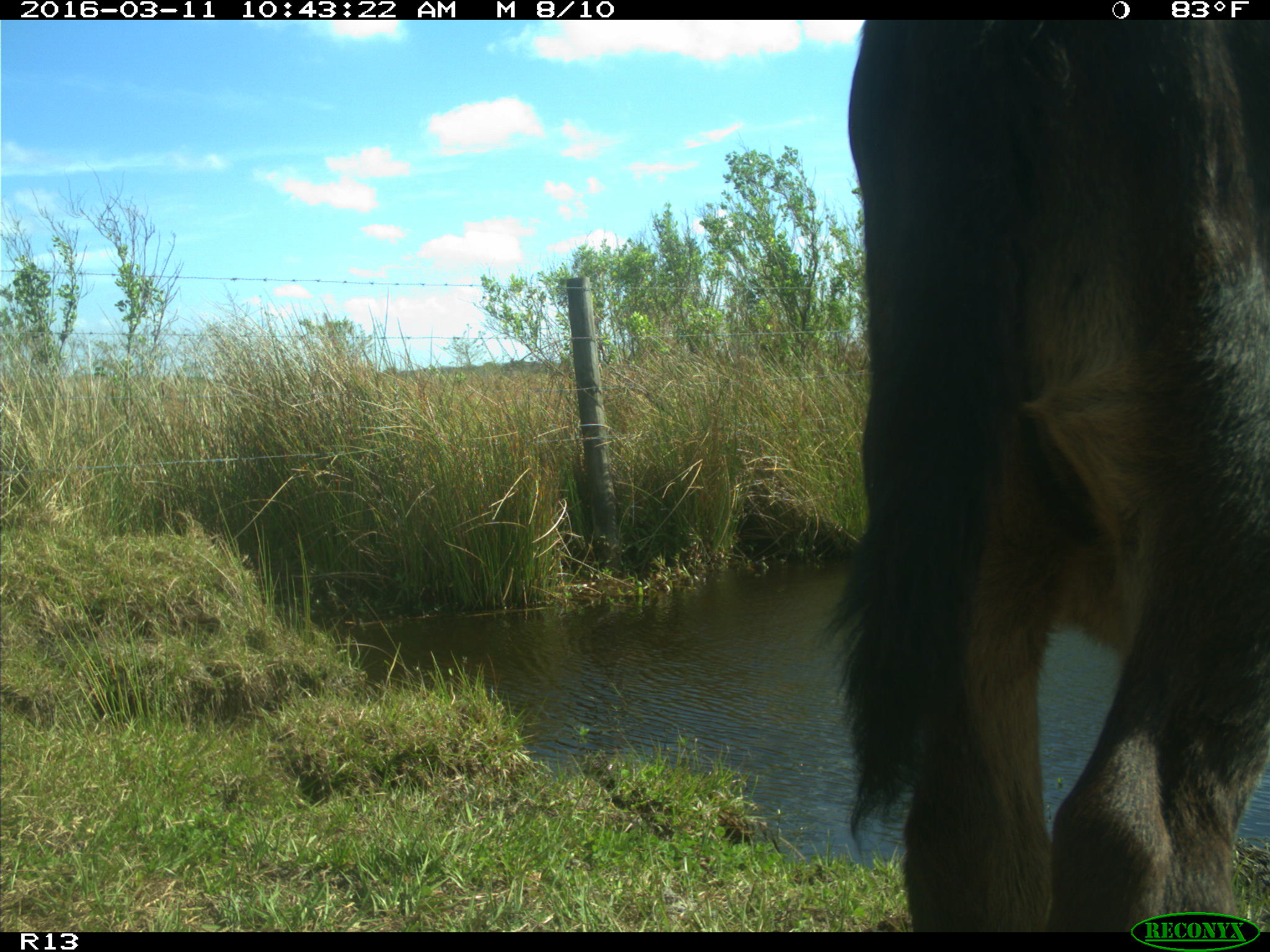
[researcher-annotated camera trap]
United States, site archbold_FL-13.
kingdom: Animalia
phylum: Chordata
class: Mammalia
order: Artiodactyla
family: Bovidae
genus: Bos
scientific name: Bos taurus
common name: domestic cow